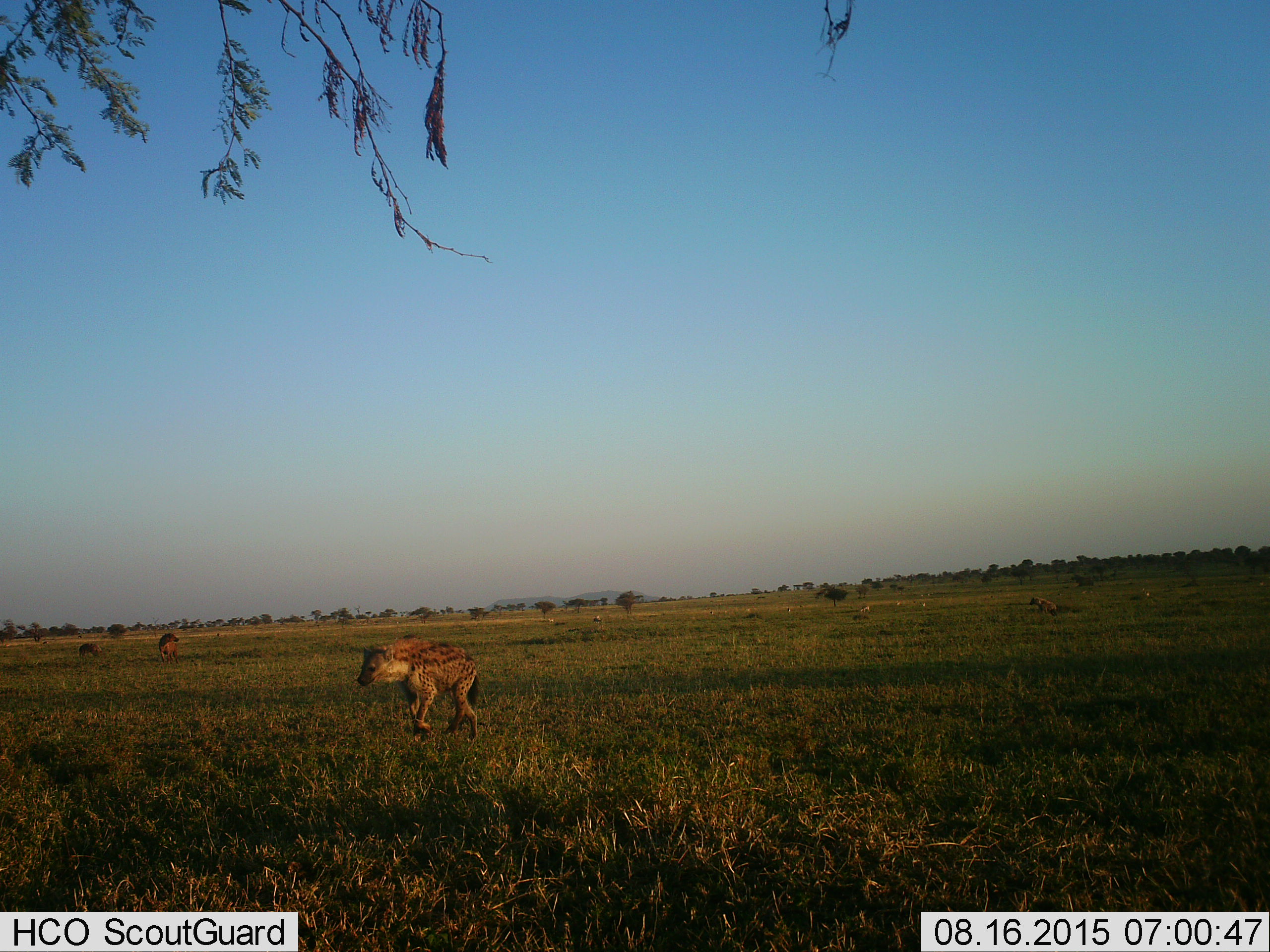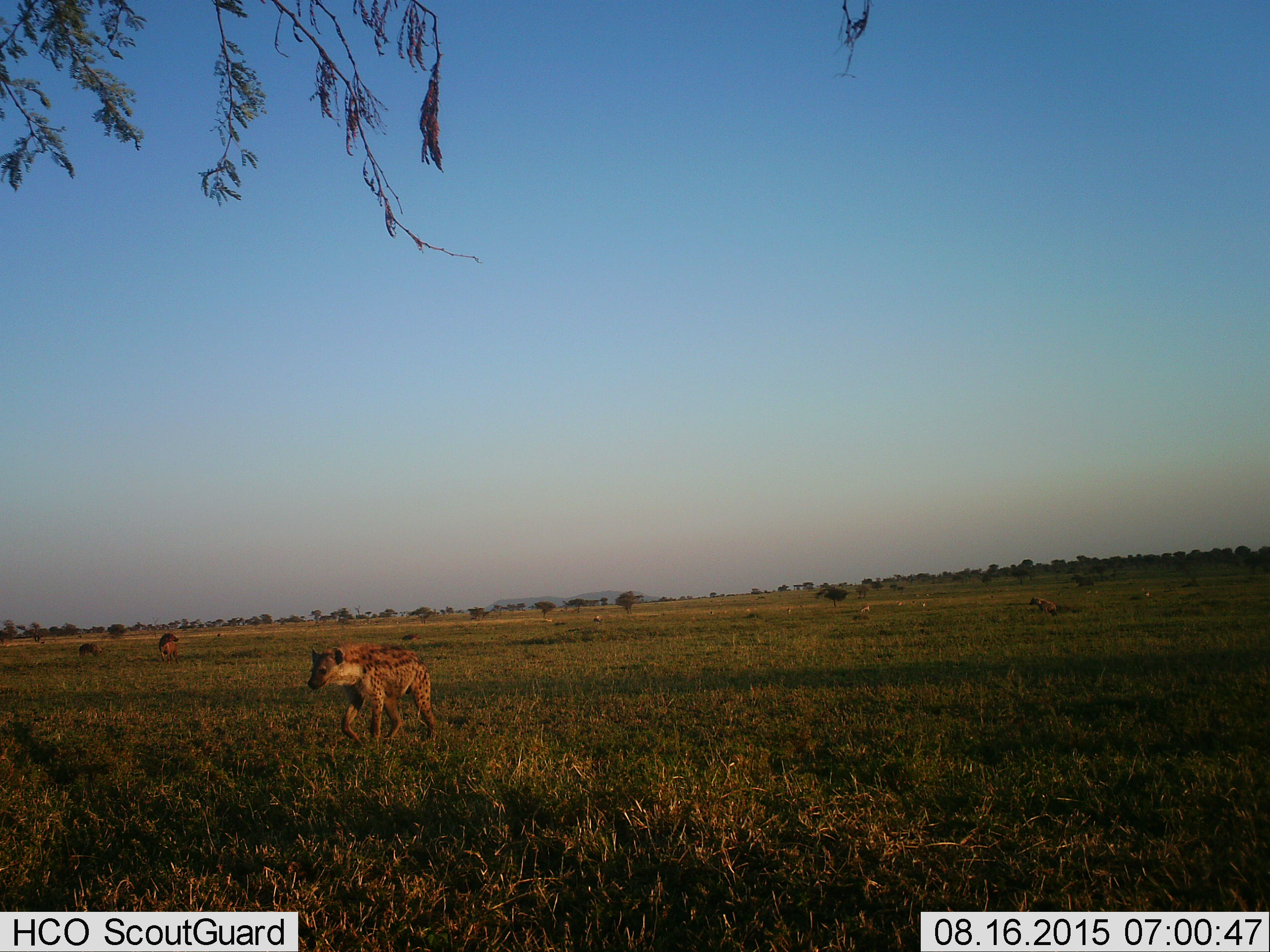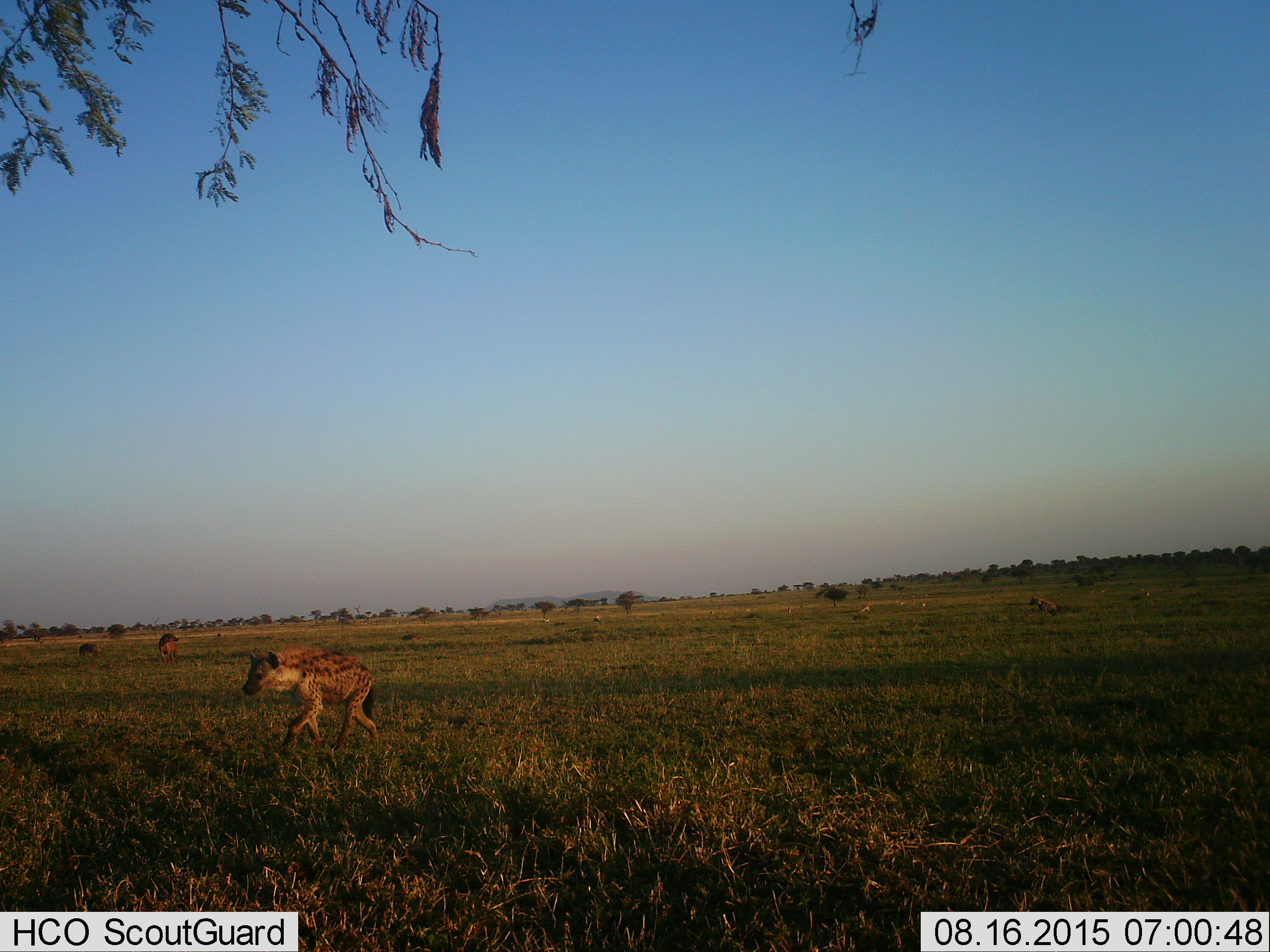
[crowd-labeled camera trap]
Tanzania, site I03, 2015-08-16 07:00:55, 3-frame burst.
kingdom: Animalia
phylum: Chordata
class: Mammalia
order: Carnivora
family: Hyaenidae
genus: Crocuta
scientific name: Crocuta crocuta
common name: spotted hyena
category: hyenaspotted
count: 4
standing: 20%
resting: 0%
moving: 90%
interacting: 0%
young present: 0%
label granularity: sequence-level